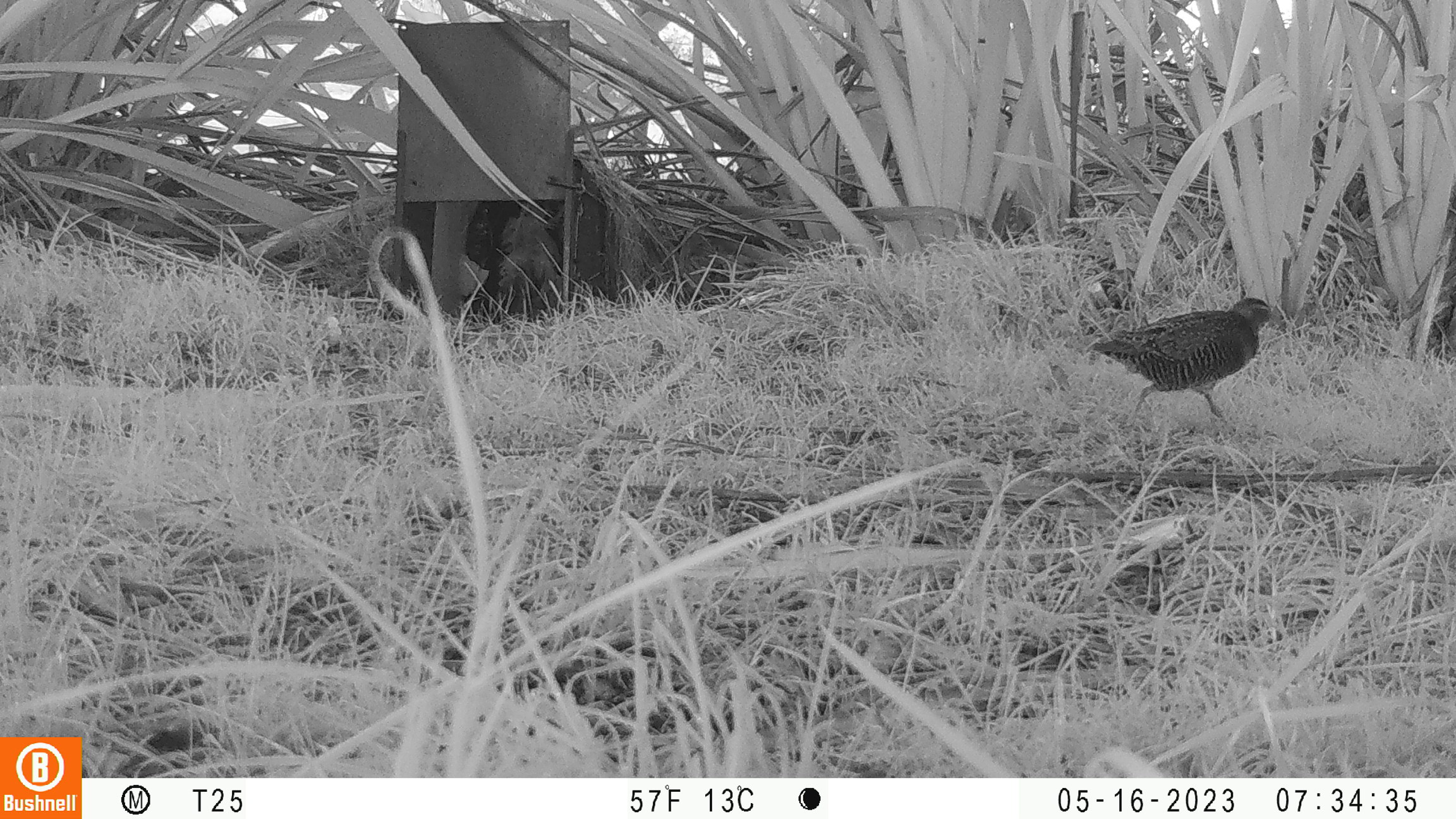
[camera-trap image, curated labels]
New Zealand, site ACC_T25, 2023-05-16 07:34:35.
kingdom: Animalia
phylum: Chordata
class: Aves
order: Gruiformes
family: Rallidae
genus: Gallirallus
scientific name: Gallirallus philippensis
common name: buff-banded rail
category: banded rail